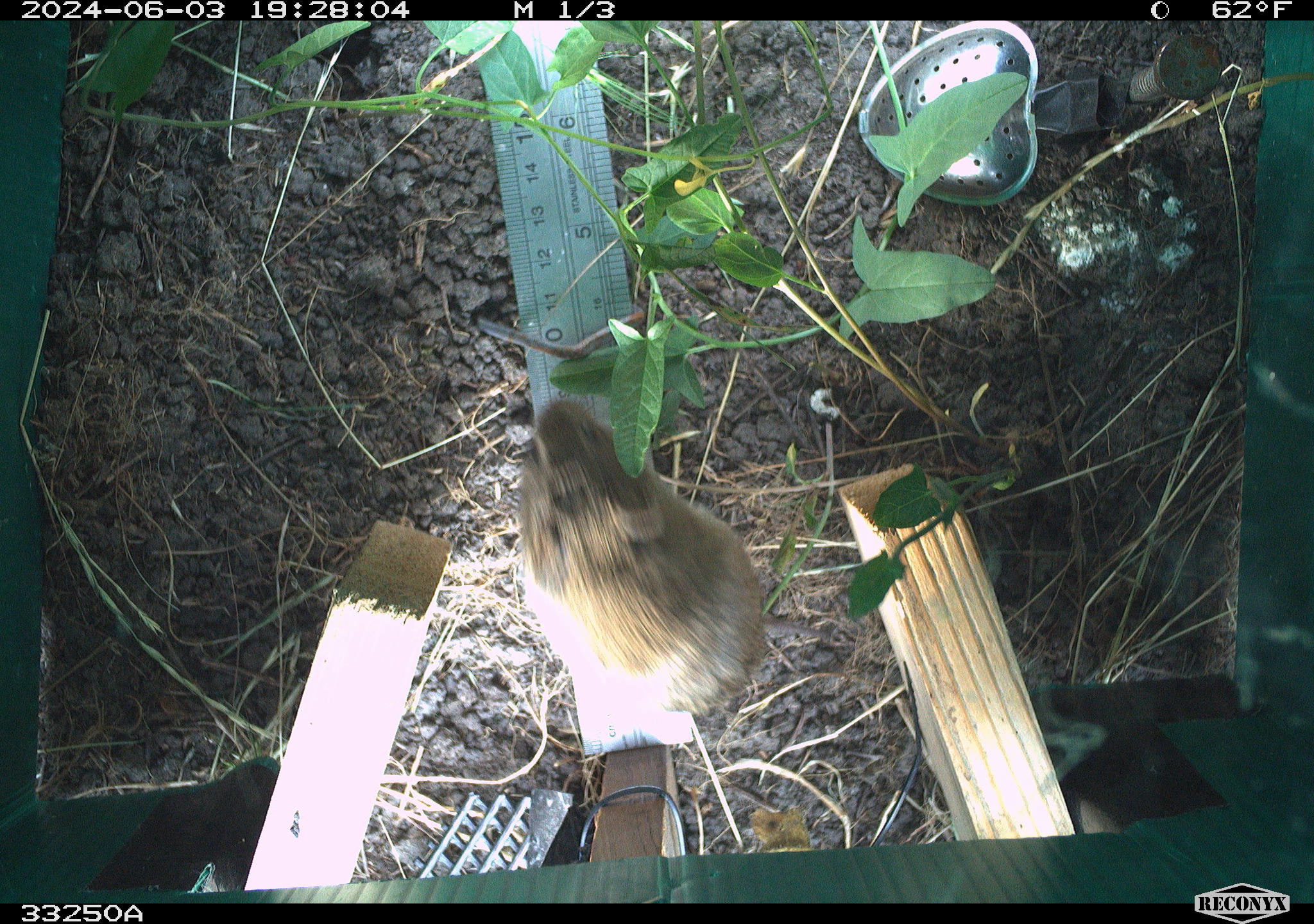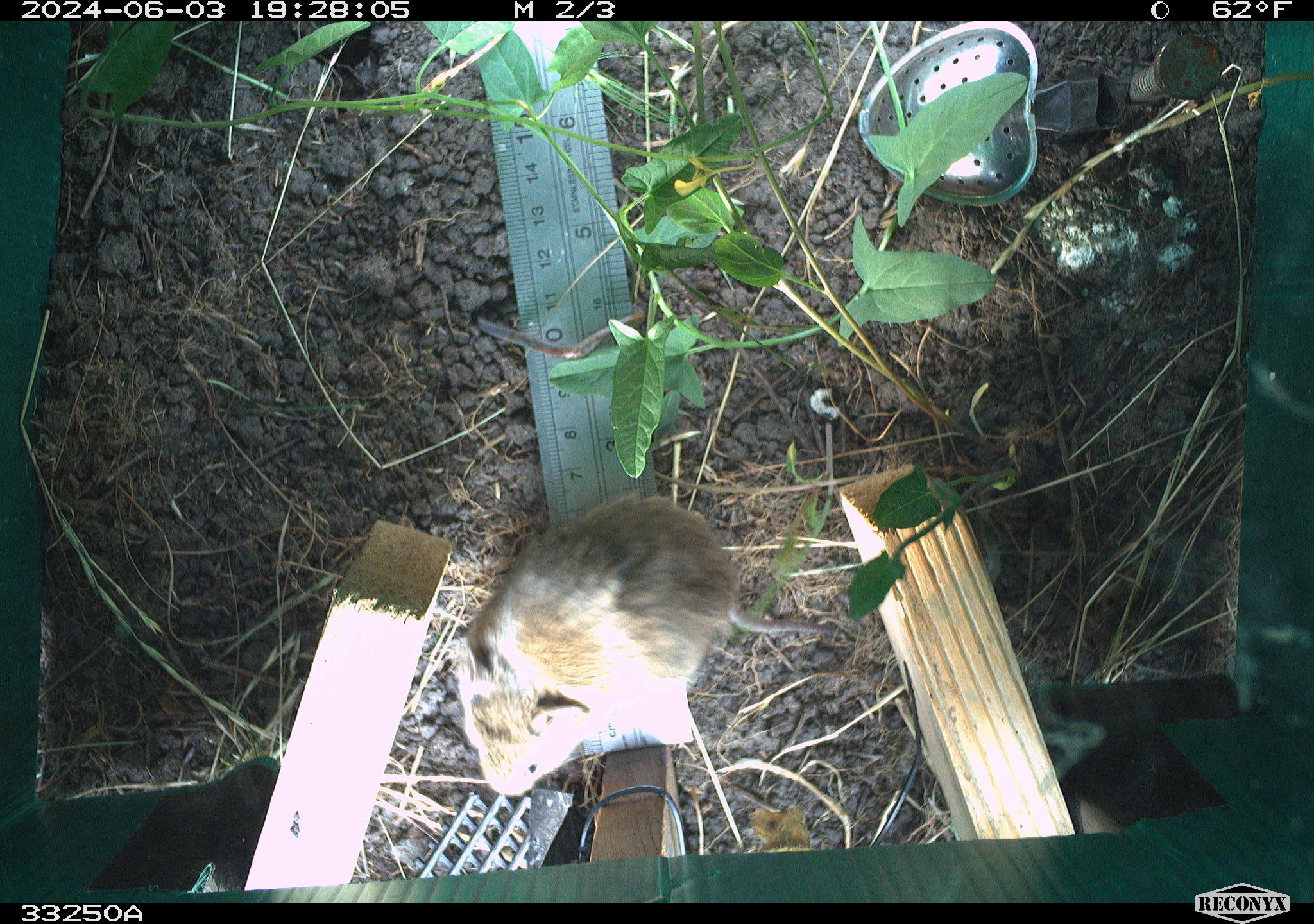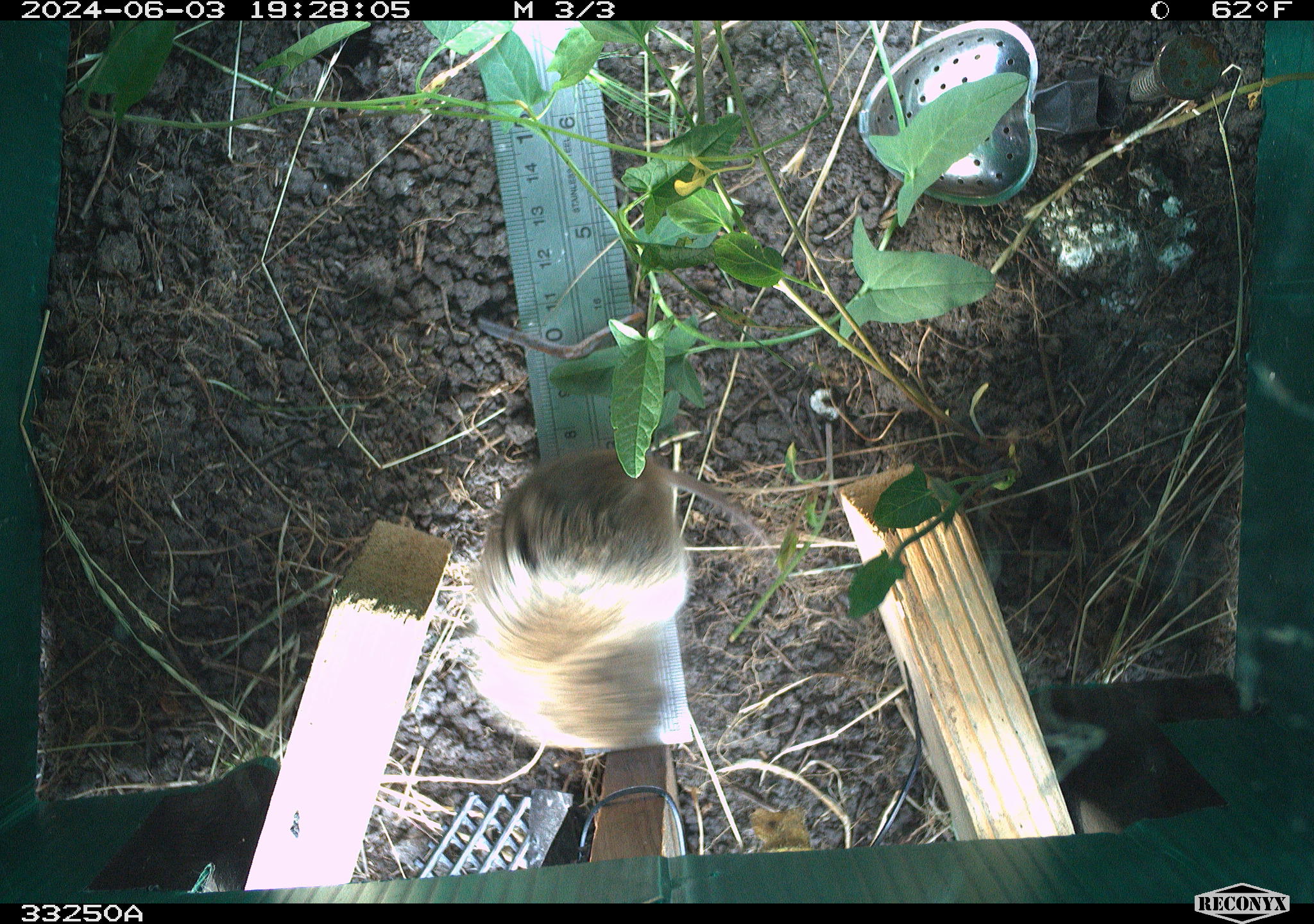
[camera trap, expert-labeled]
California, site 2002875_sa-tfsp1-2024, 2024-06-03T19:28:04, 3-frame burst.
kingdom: Animalia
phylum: Chordata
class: Mammalia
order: Rodentia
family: Cricetidae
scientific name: Arvicolinae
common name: voles, lemmings, and muskrats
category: arvicolinae subfamily